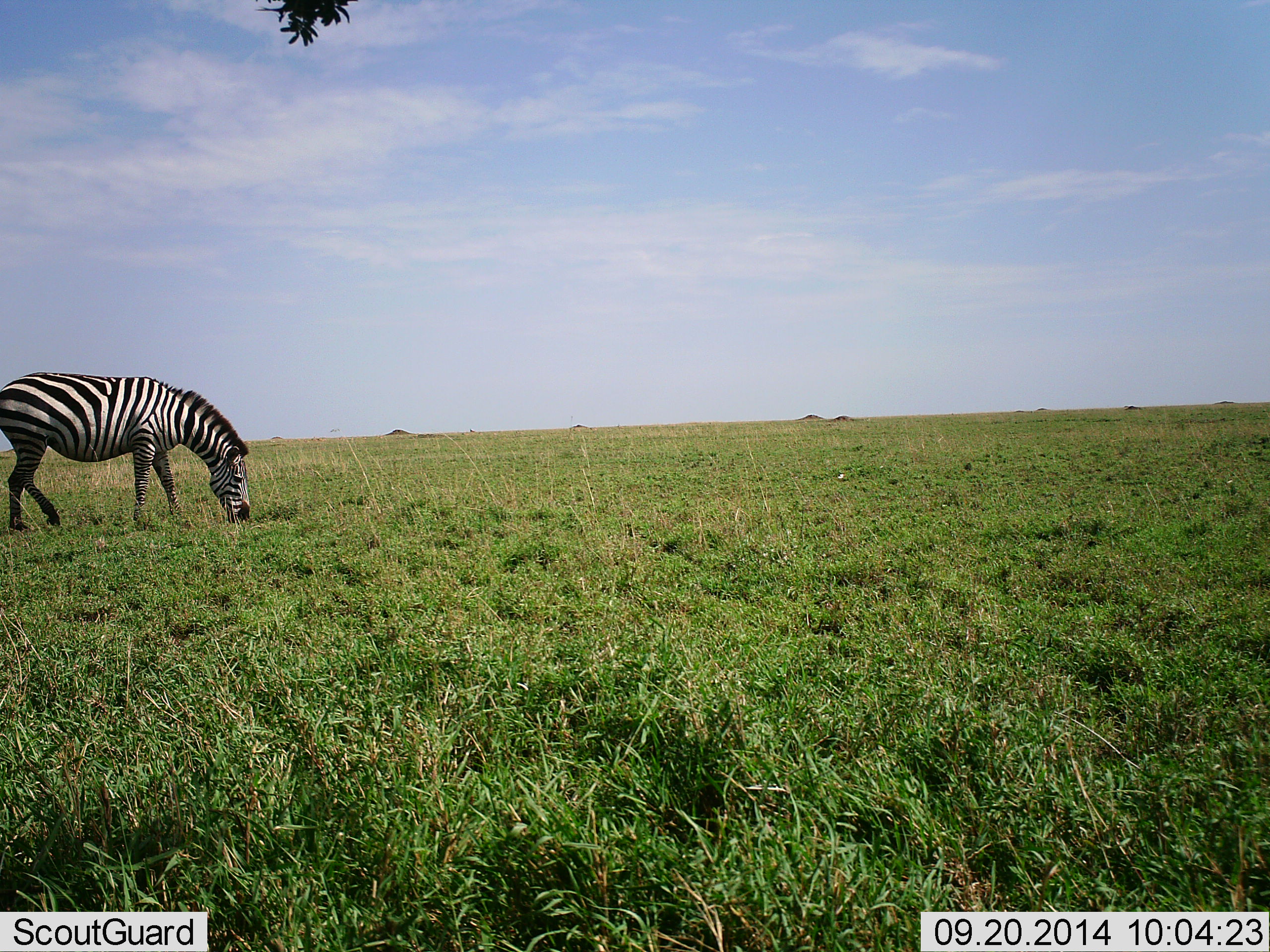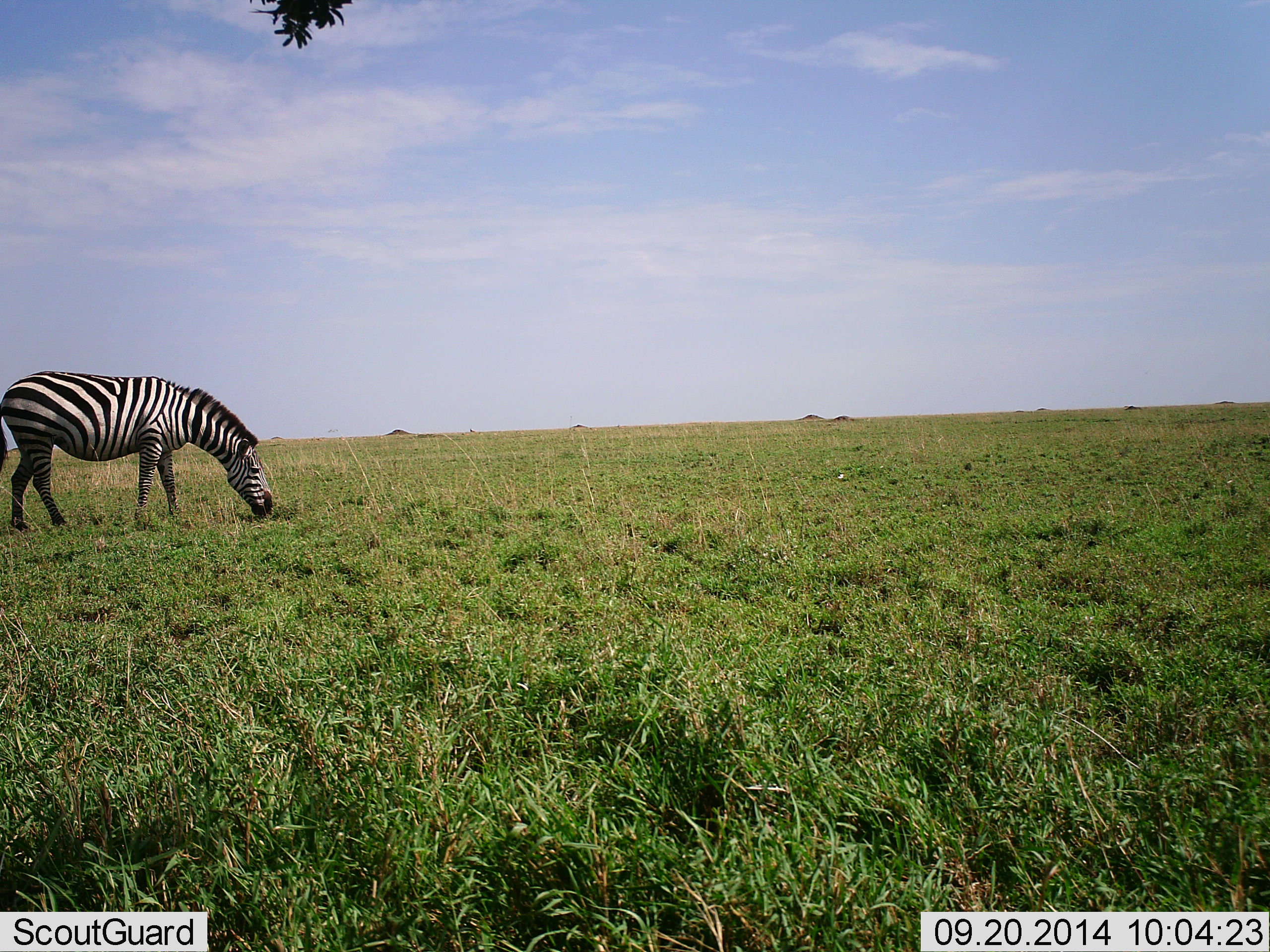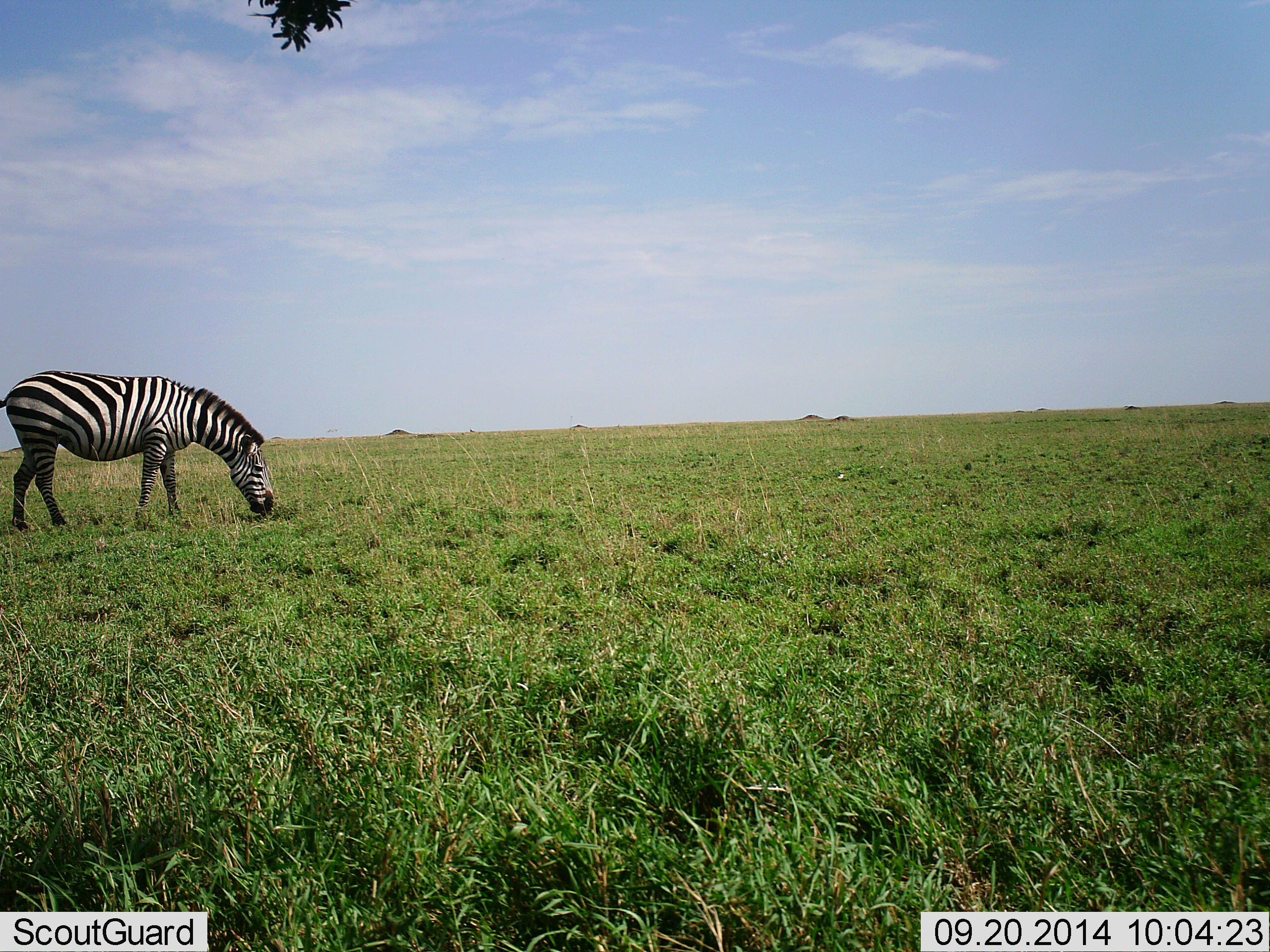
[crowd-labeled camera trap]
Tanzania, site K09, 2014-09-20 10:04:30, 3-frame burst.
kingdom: Animalia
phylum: Chordata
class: Mammalia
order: Perissodactyla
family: Equidae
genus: Equus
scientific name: Equus quagga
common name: plains zebra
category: zebra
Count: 1.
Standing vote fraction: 20%.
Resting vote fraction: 0%.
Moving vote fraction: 0%.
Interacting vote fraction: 0%.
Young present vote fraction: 0%.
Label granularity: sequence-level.